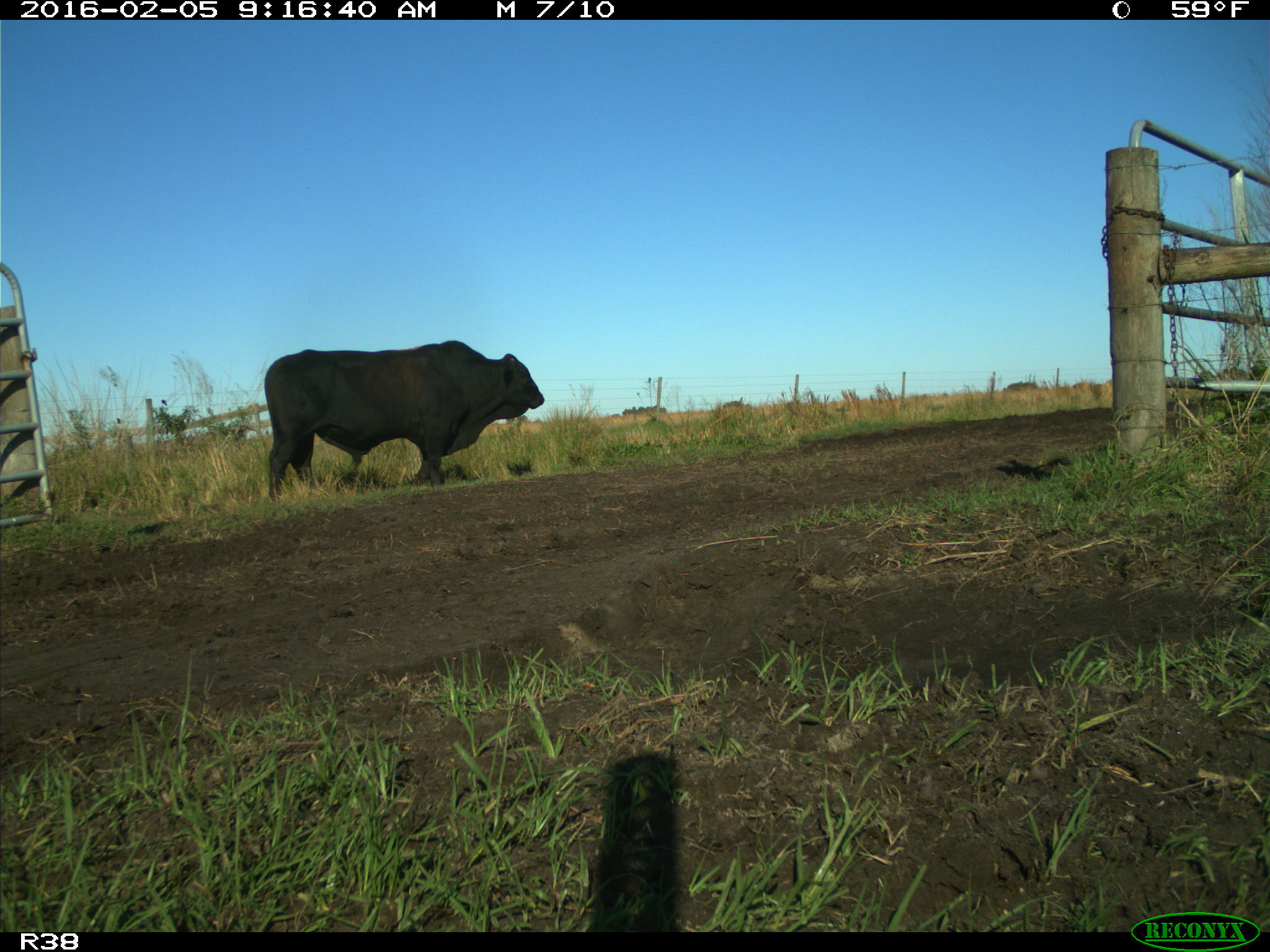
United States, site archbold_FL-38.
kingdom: Animalia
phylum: Chordata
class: Mammalia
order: Artiodactyla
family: Bovidae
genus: Bos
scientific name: Bos taurus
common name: domestic cow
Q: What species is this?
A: Bos taurus (domestic cow).